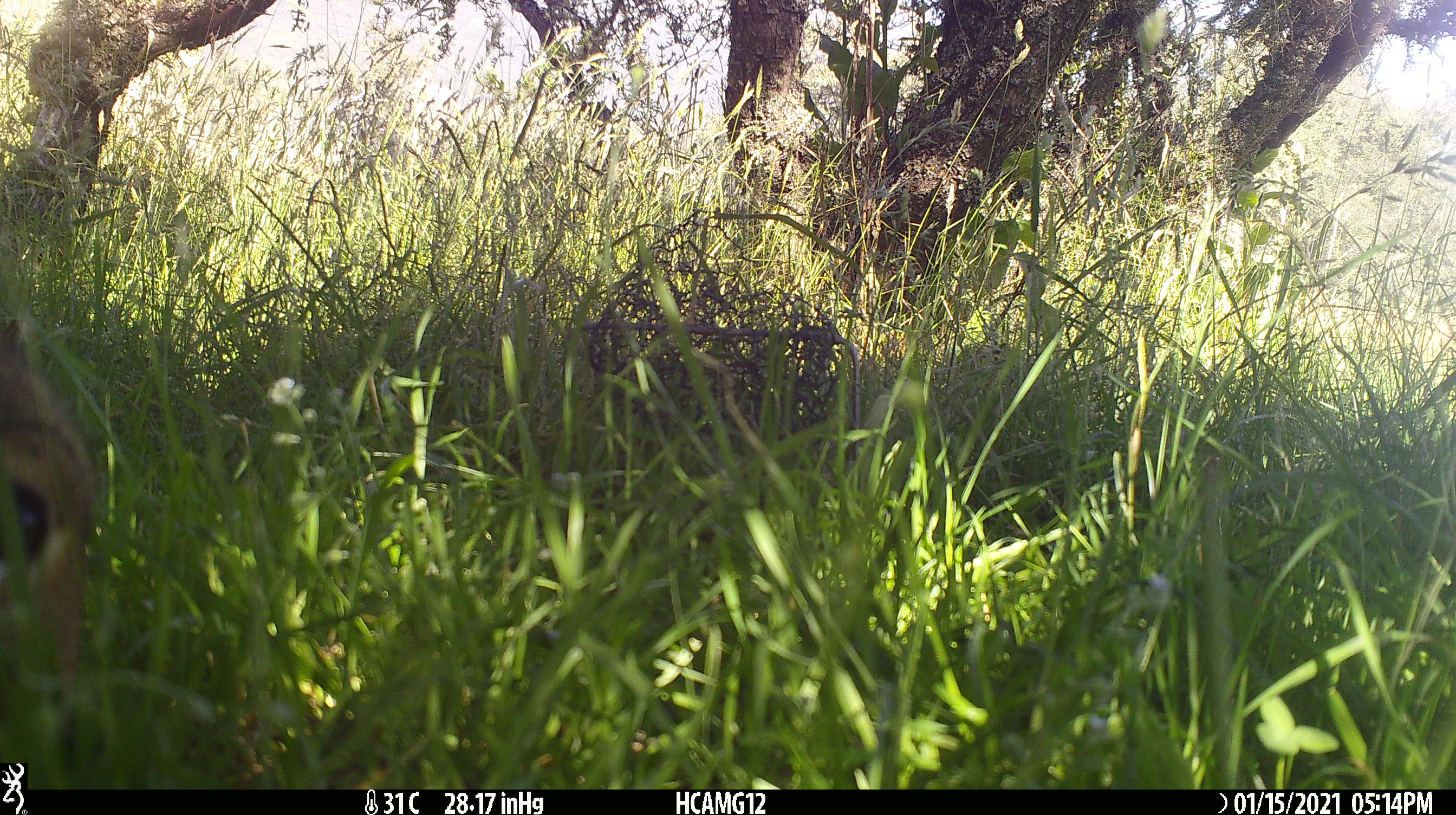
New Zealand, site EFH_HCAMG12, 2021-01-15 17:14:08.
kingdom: Animalia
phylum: Chordata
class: Mammalia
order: Lagomorpha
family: Leporidae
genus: Oryctolagus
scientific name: Oryctolagus cuniculus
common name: european rabbit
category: rabbit